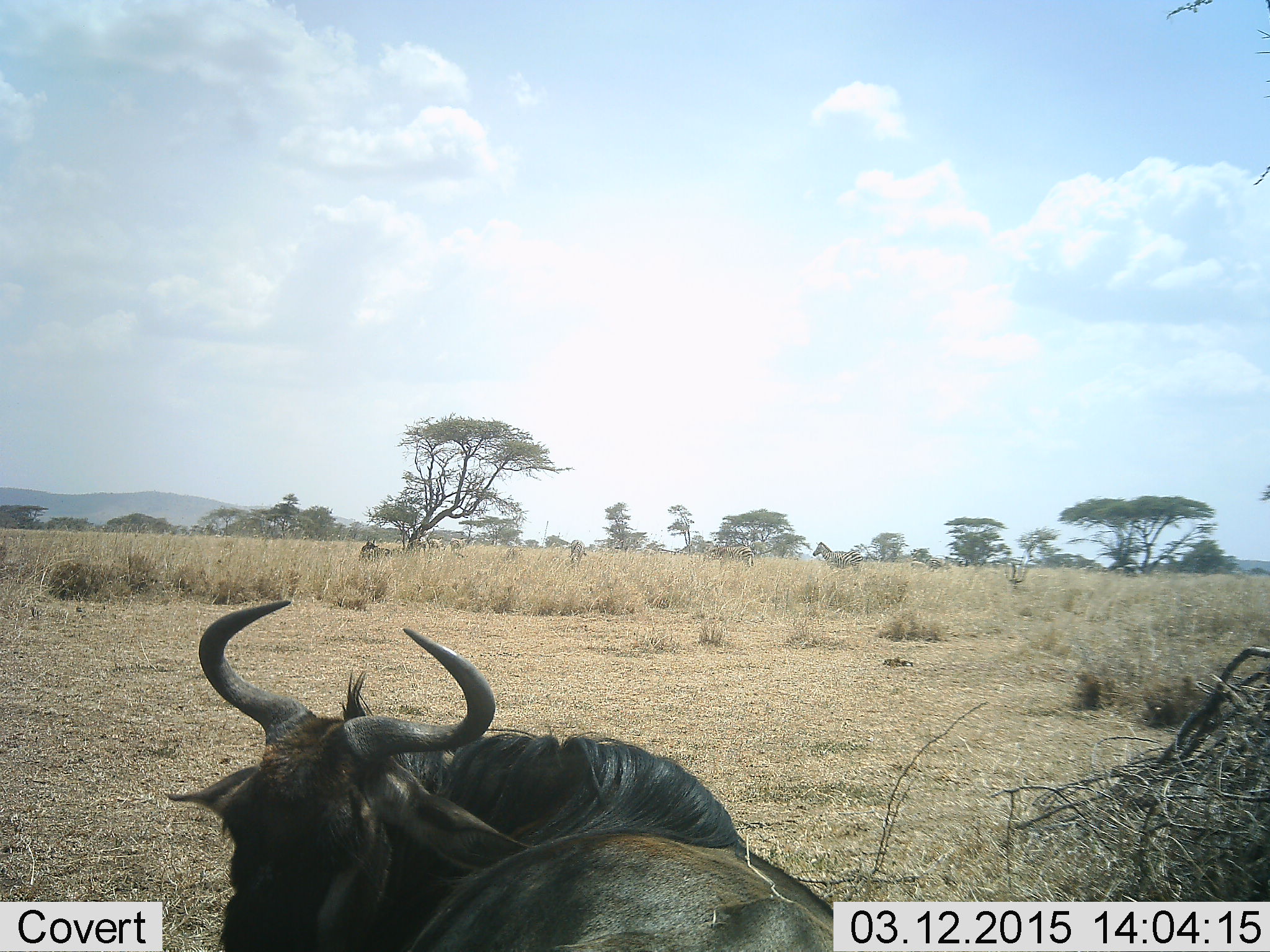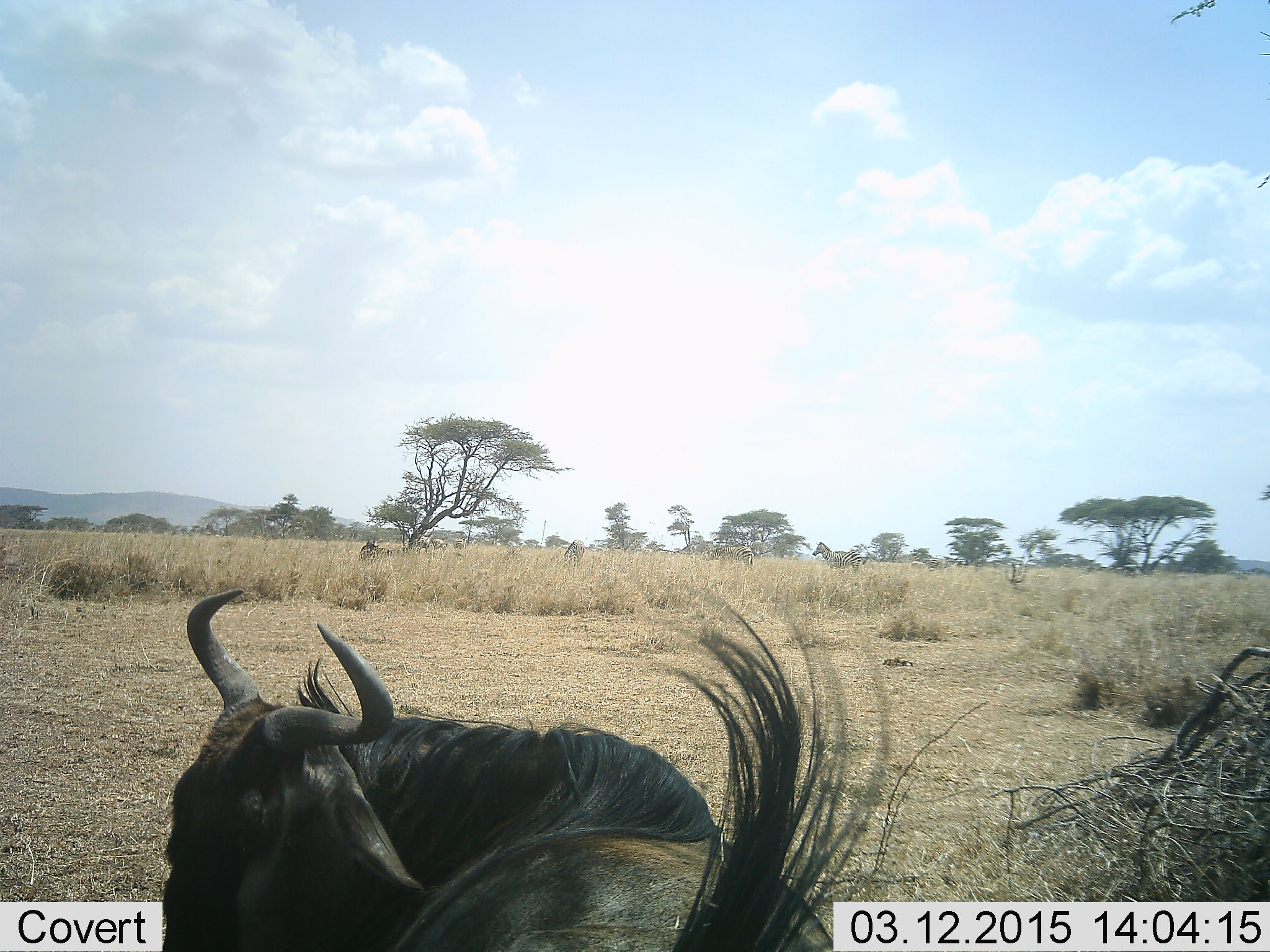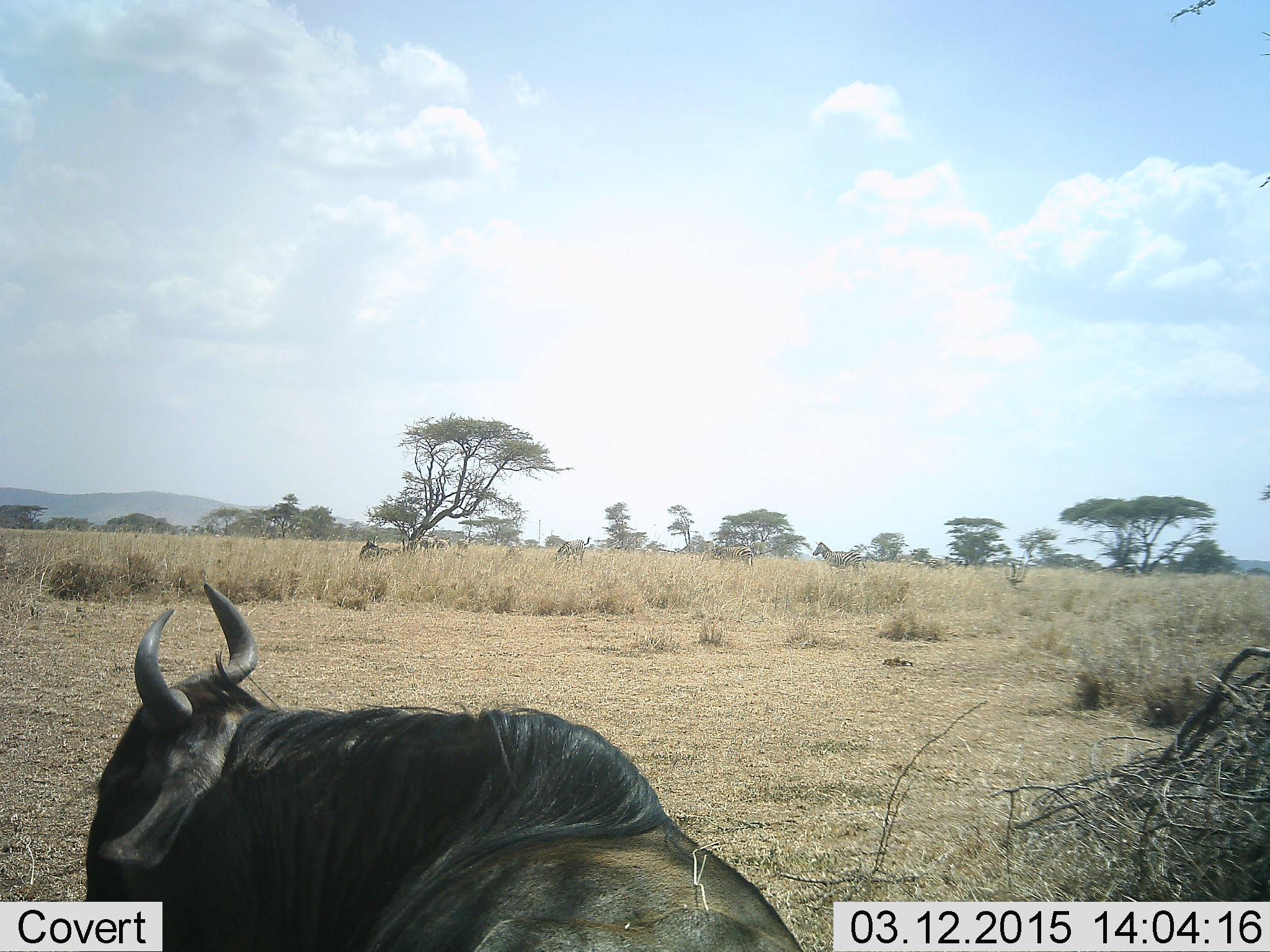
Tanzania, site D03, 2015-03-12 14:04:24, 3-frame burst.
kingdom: Animalia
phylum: Chordata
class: Mammalia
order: Artiodactyla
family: Bovidae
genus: Connochaetes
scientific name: Connochaetes taurinus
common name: blue wildebeest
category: wildebeest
Wildebeest (blue wildebeest) (Connochaetes taurinus), count 1. Behavior (volunteer vote fractions): standing 35%, resting 47%, moving 24%, interacting 0%. Young present (vote fraction): 0%. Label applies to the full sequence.